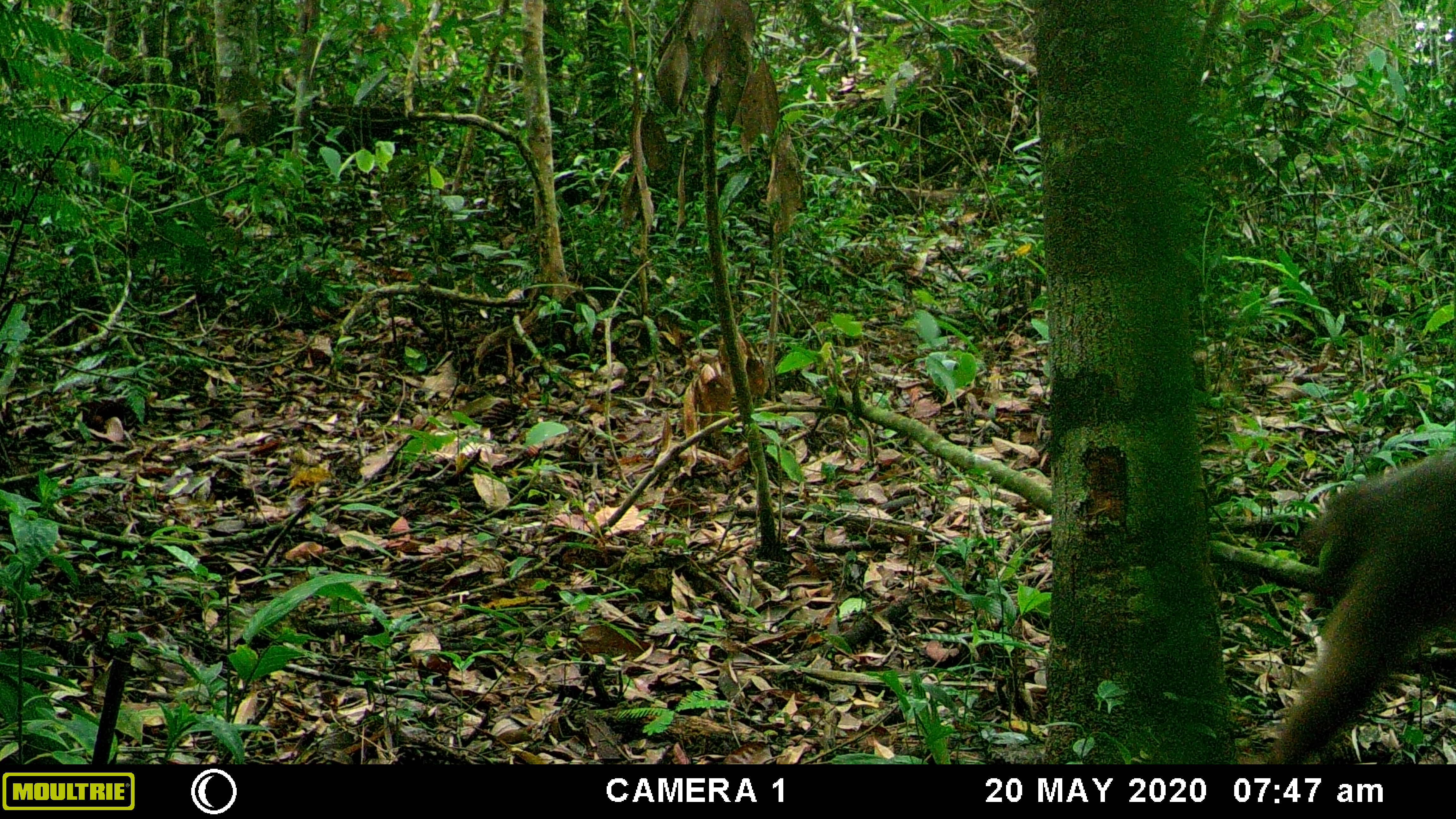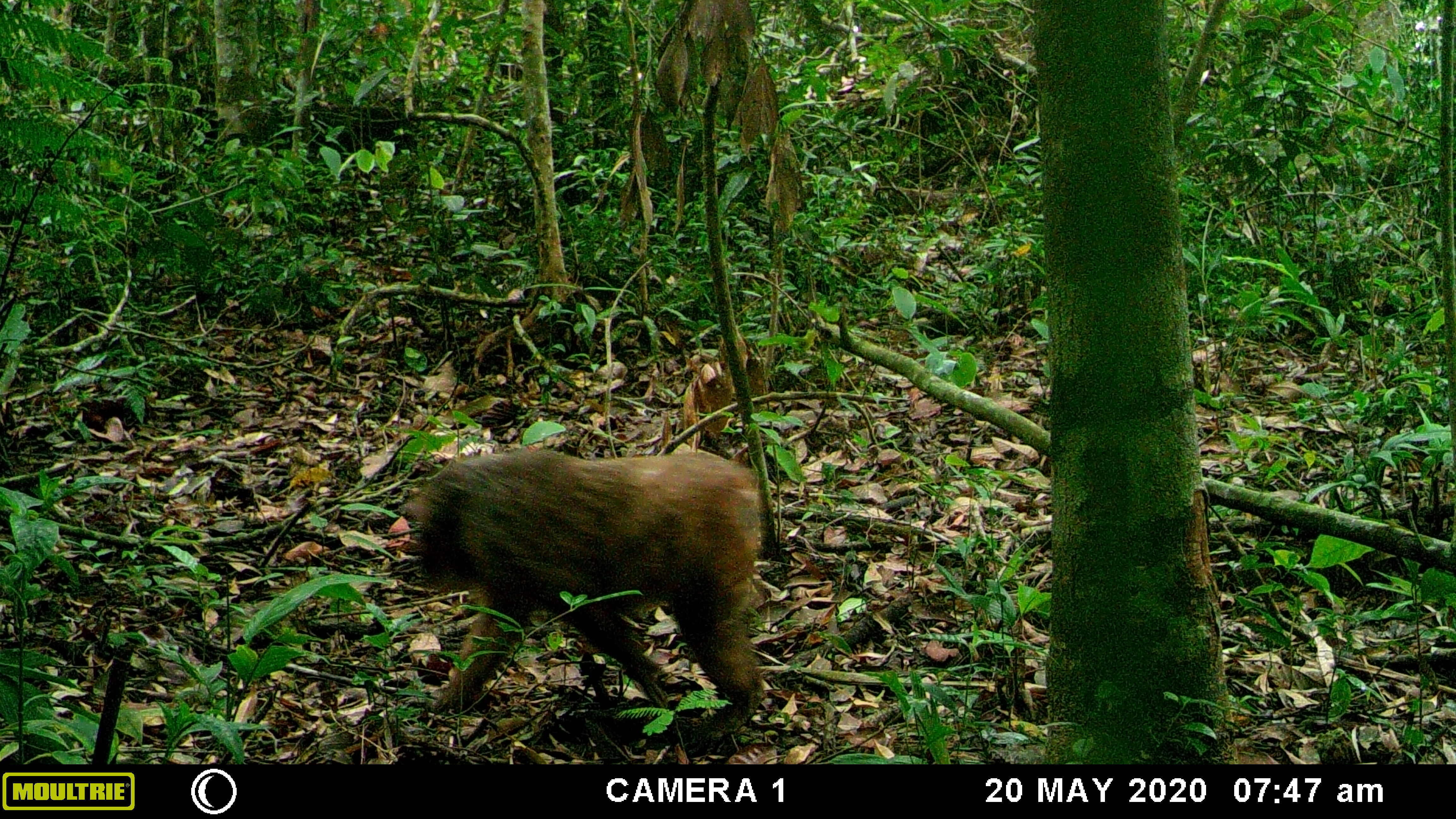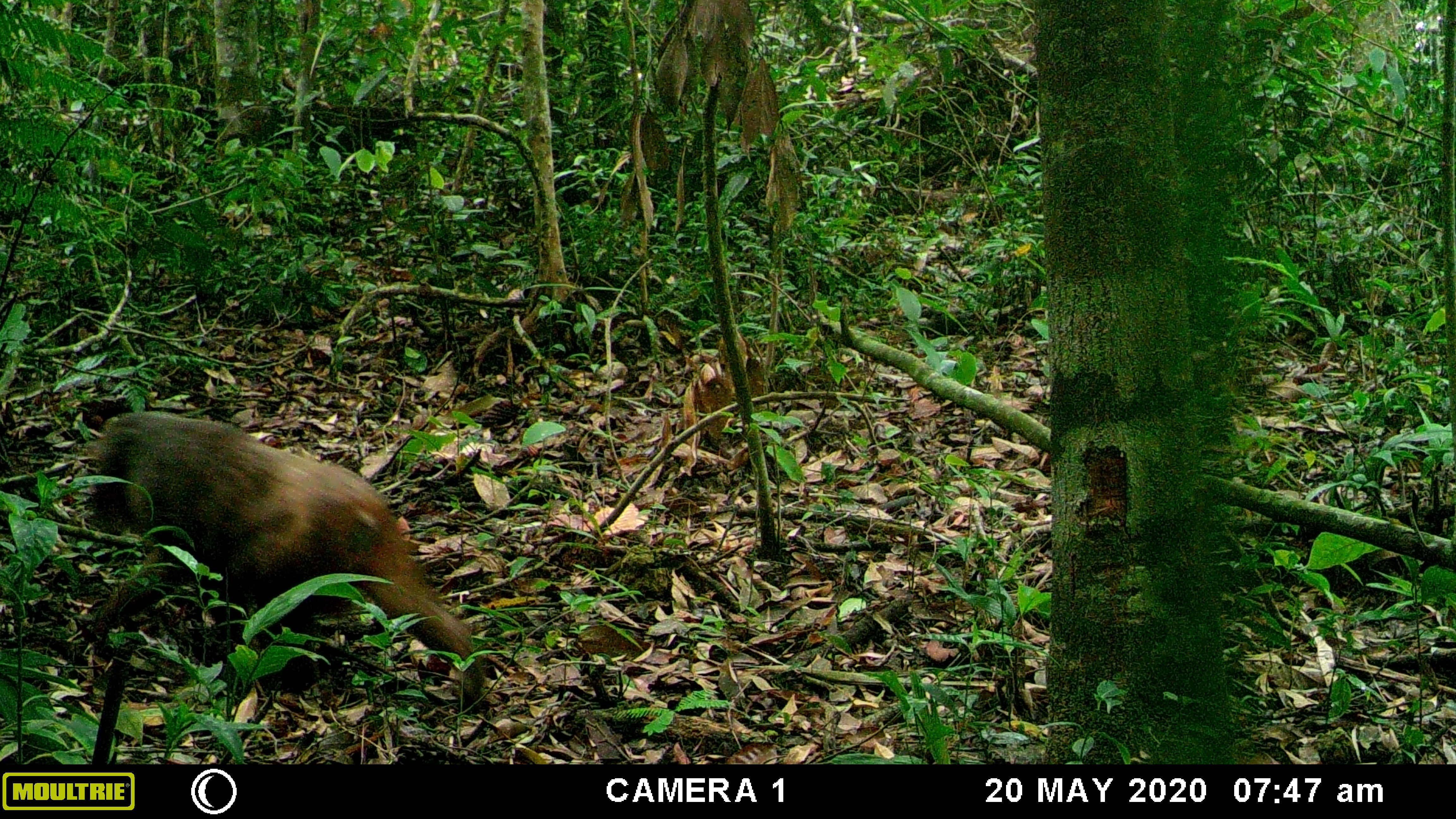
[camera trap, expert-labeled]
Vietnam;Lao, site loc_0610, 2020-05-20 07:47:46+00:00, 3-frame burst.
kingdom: Animalia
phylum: Chordata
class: Mammalia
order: Primates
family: Cercopithecidae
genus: Macaca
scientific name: Macaca arctoides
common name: stump-tailed macaque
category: stump tailed macaque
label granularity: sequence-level